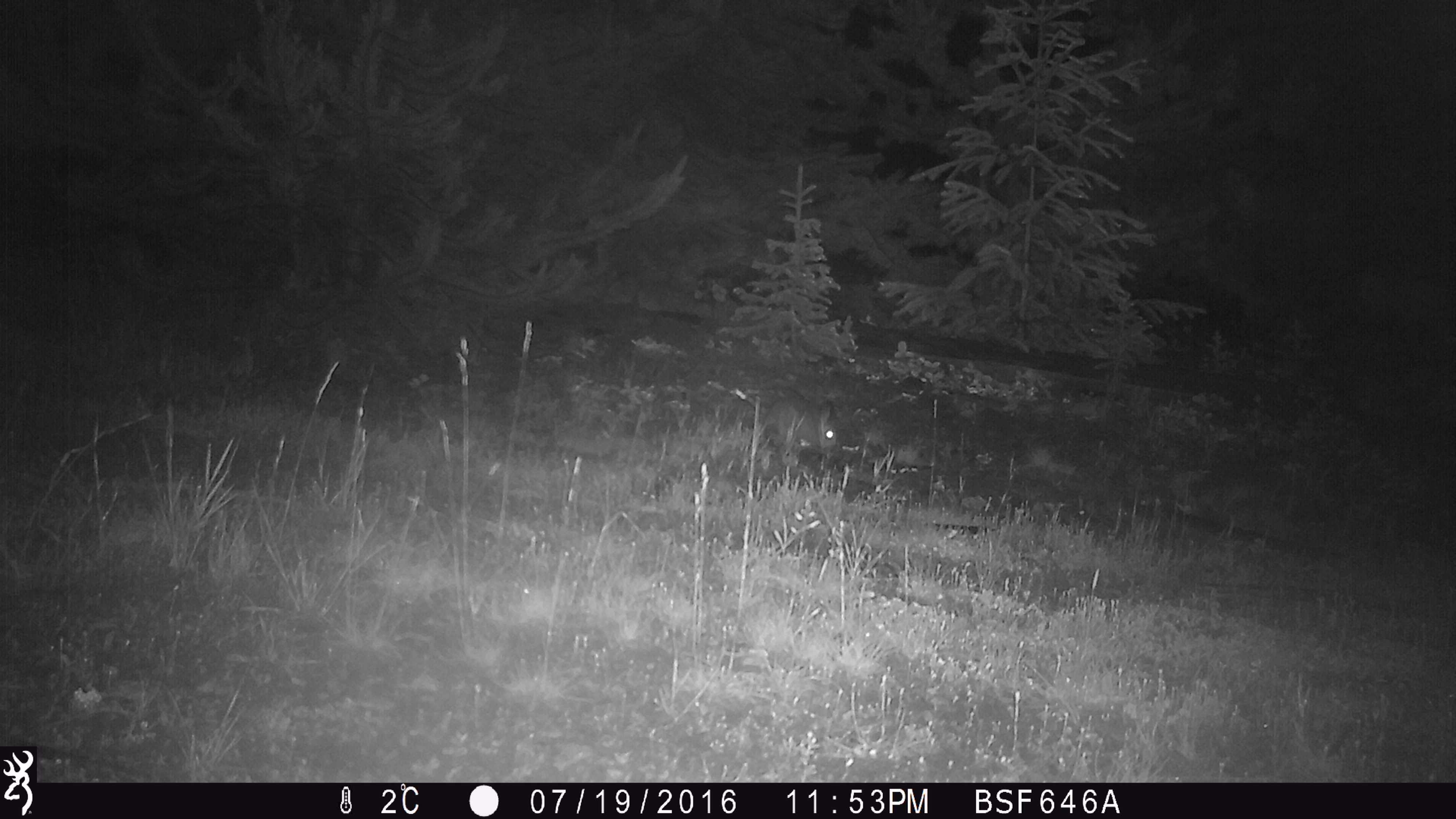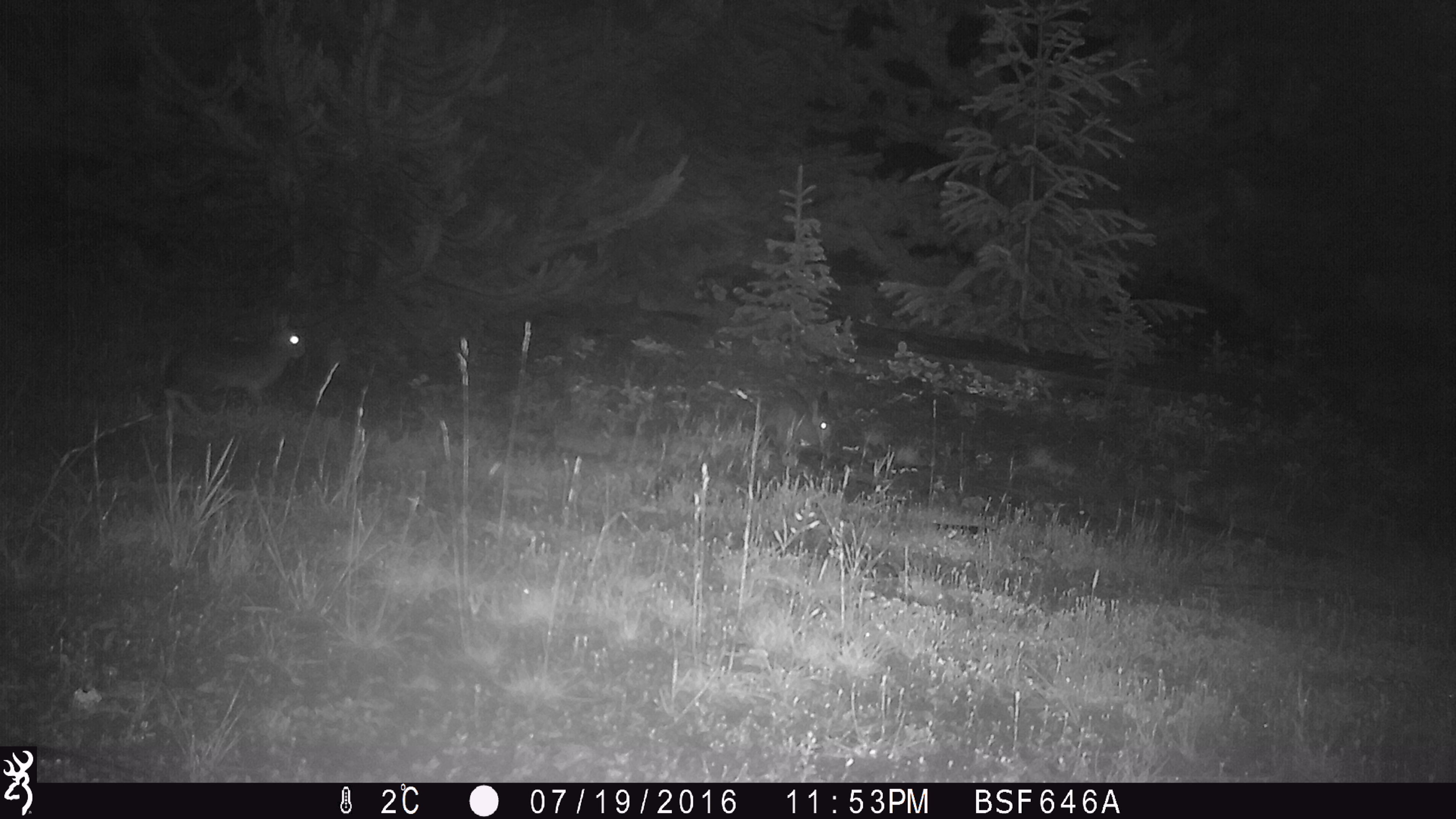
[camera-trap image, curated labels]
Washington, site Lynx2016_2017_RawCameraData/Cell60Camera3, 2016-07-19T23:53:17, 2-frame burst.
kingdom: Animalia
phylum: Chordata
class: Mammalia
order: Lagomorpha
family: Leporidae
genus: Lepus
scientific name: Lepus americanus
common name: snowshoe hare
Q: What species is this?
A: Lepus americanus (snowshoe hare).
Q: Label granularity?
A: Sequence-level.